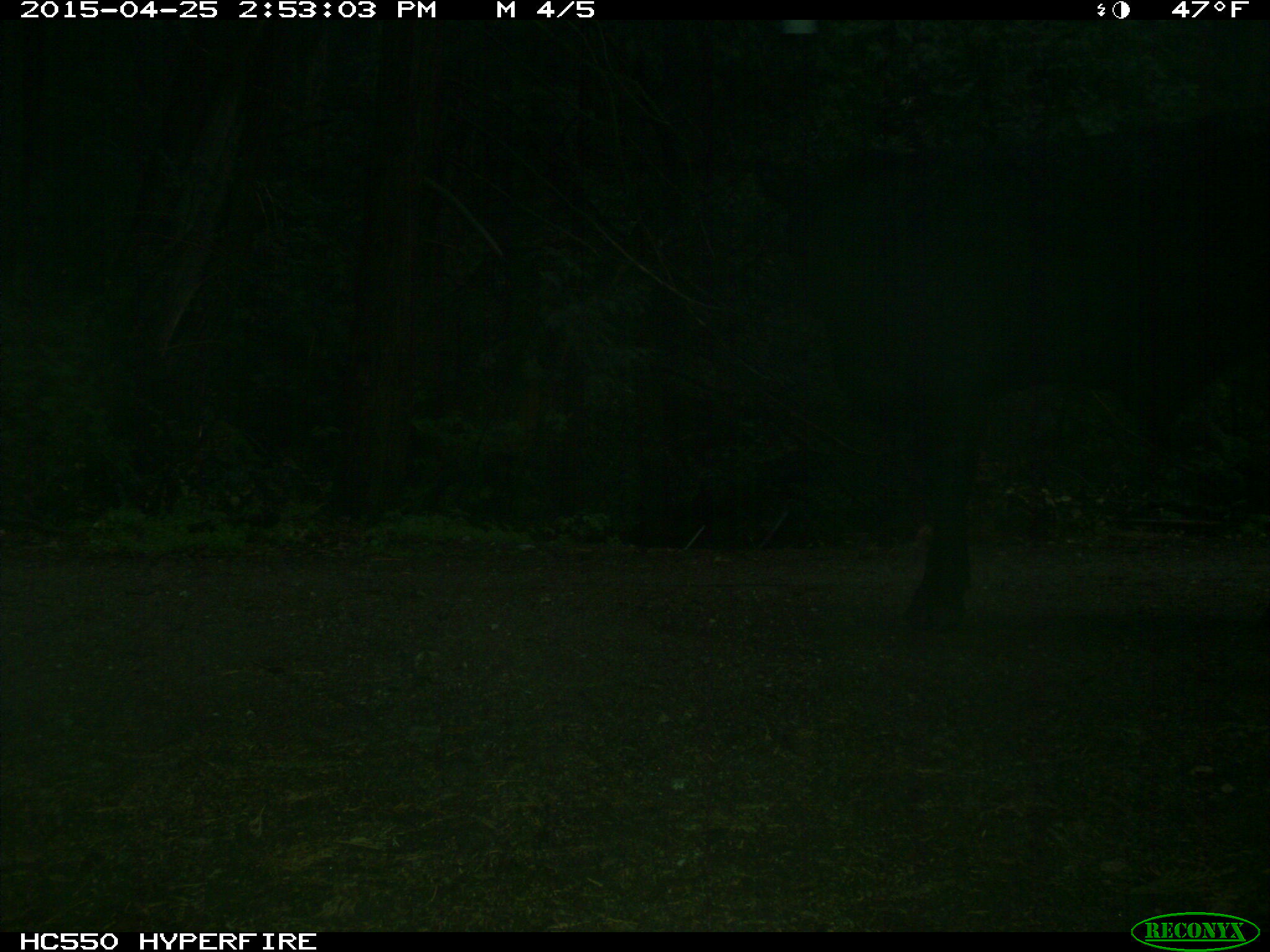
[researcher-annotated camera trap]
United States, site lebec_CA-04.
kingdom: Animalia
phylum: Chordata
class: Mammalia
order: Artiodactyla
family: Bovidae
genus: Bos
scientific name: Bos taurus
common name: domestic cow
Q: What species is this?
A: Bos taurus (domestic cow).